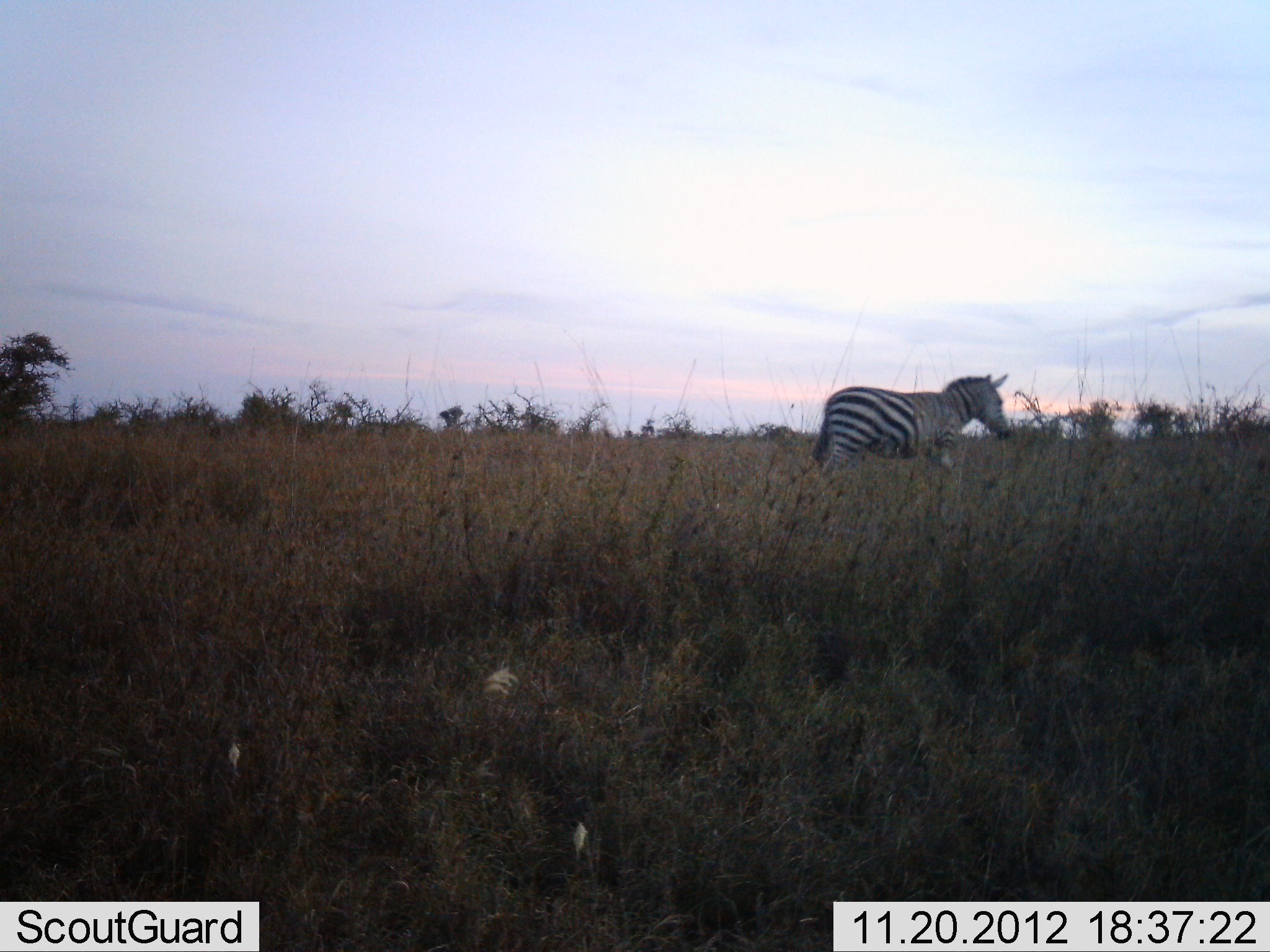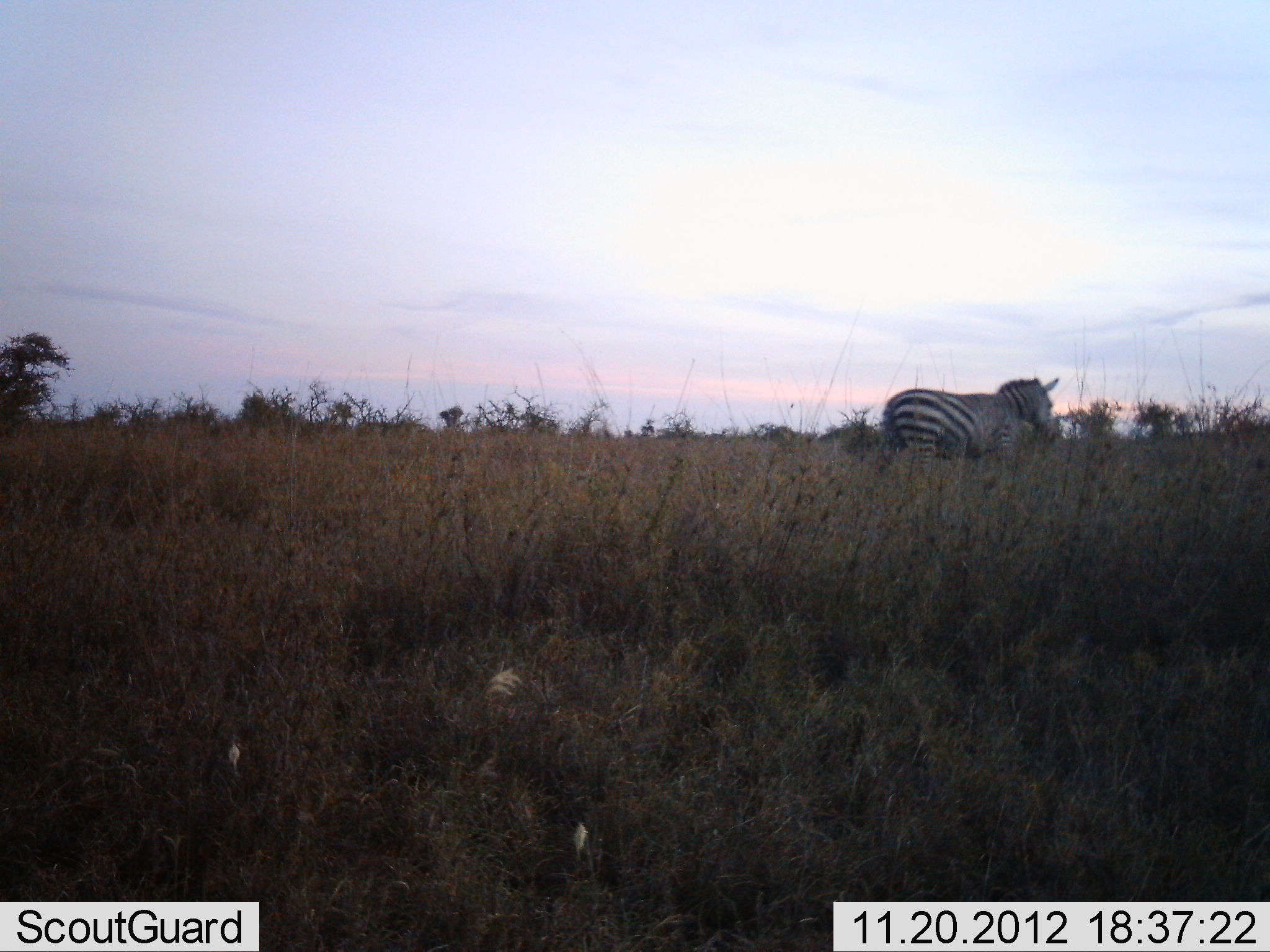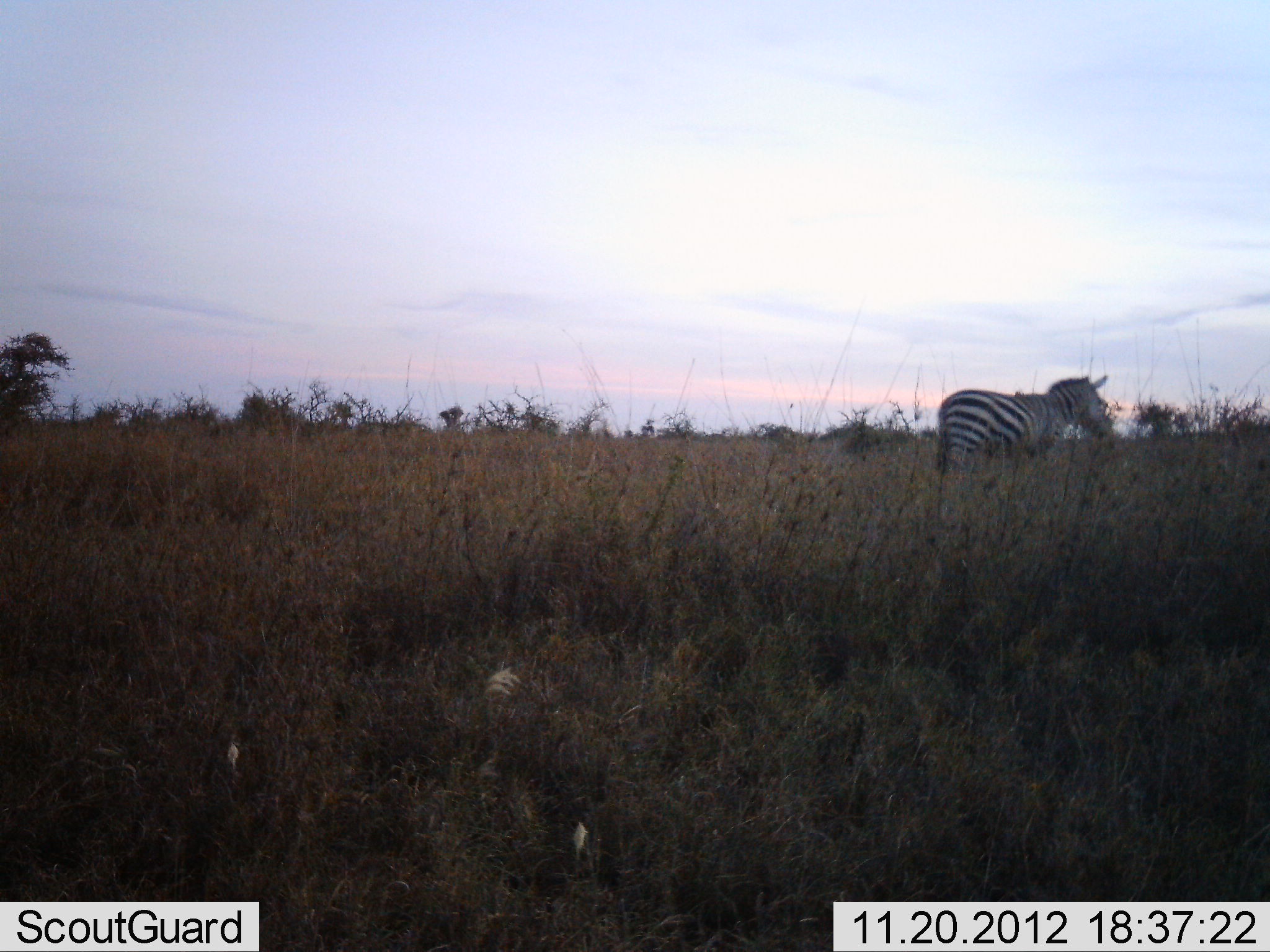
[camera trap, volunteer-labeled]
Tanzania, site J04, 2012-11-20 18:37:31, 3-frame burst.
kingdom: Animalia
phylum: Chordata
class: Mammalia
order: Perissodactyla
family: Equidae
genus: Equus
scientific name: Equus quagga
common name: plains zebra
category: zebra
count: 1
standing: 10%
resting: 0%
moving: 90%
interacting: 0%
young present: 0%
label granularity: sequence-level